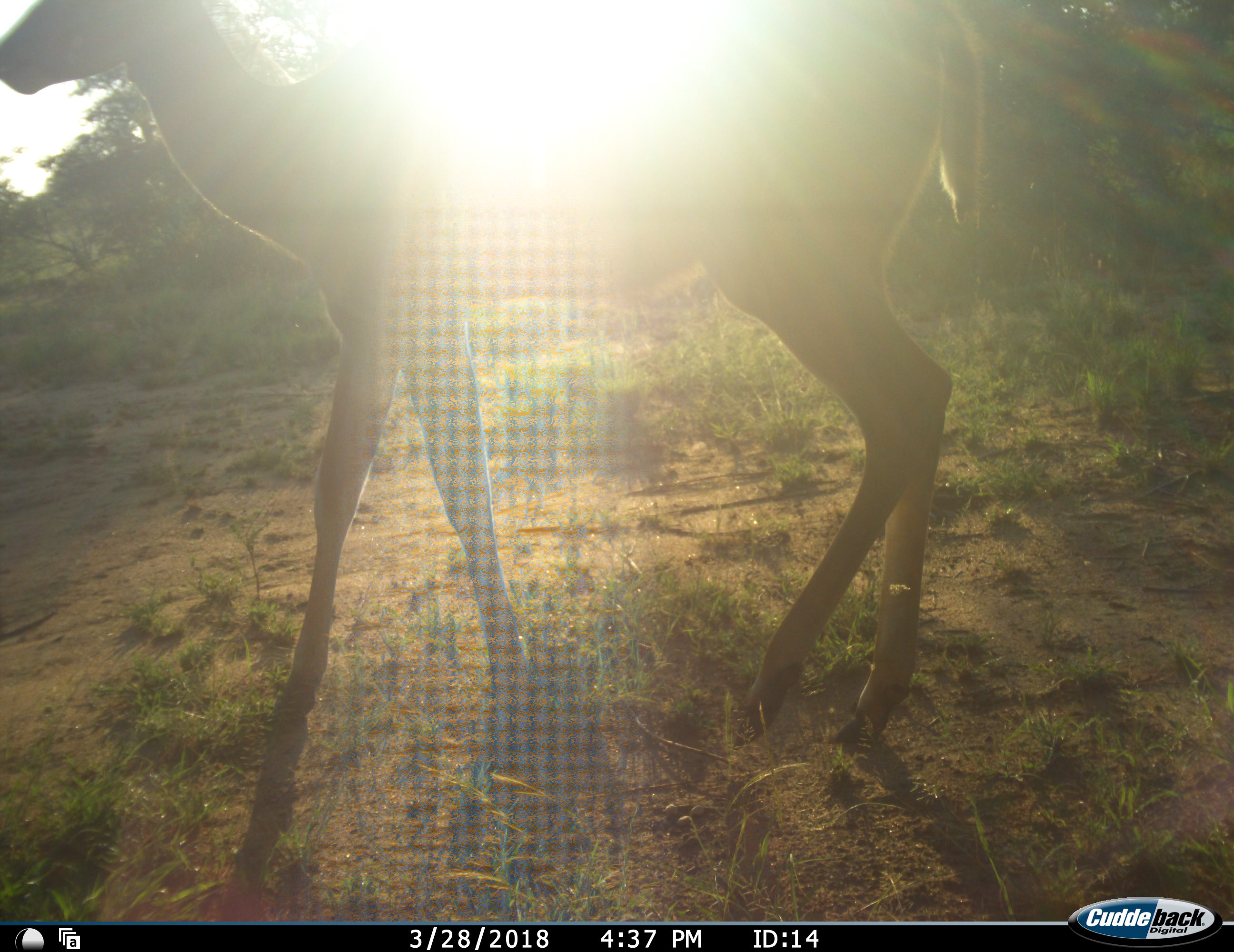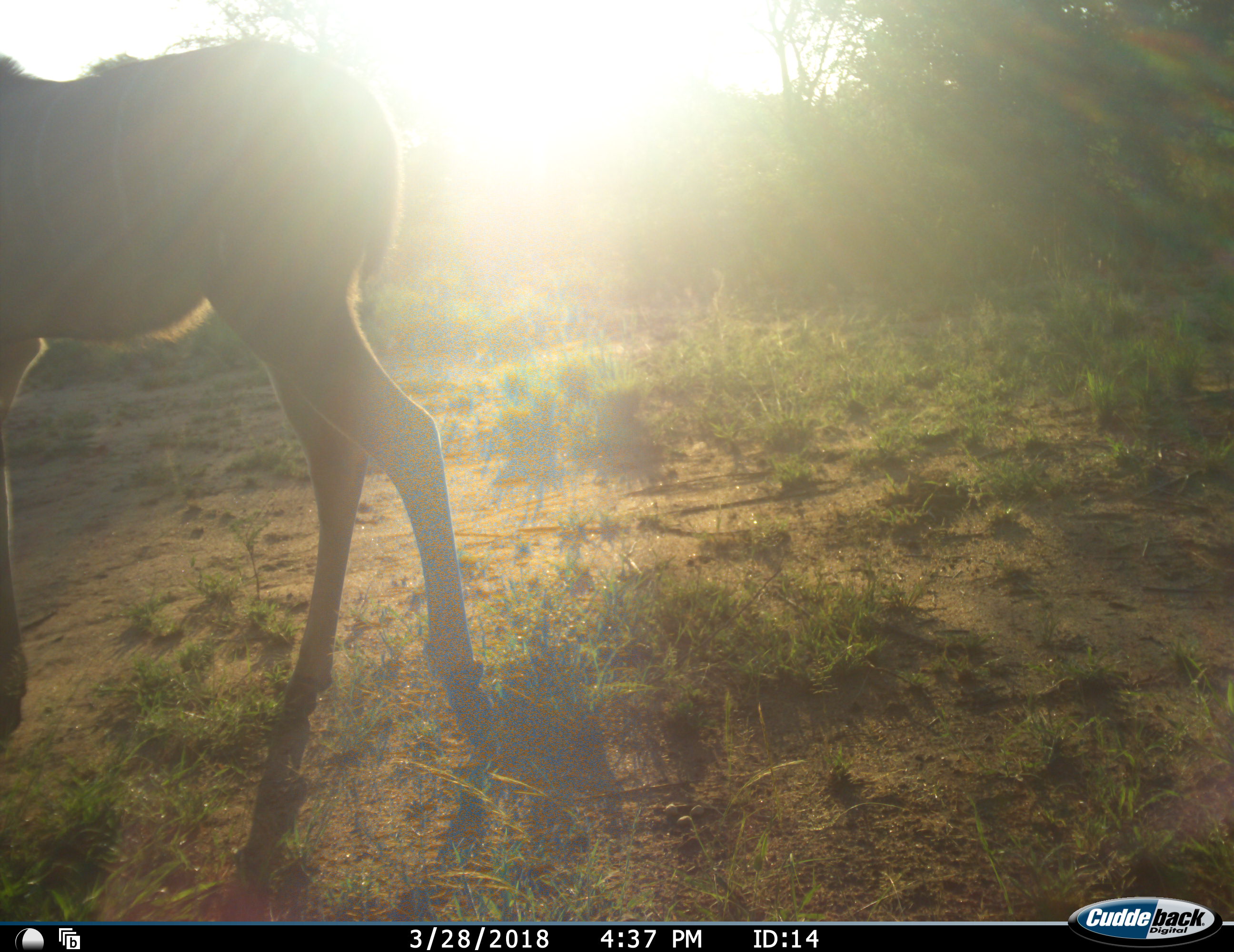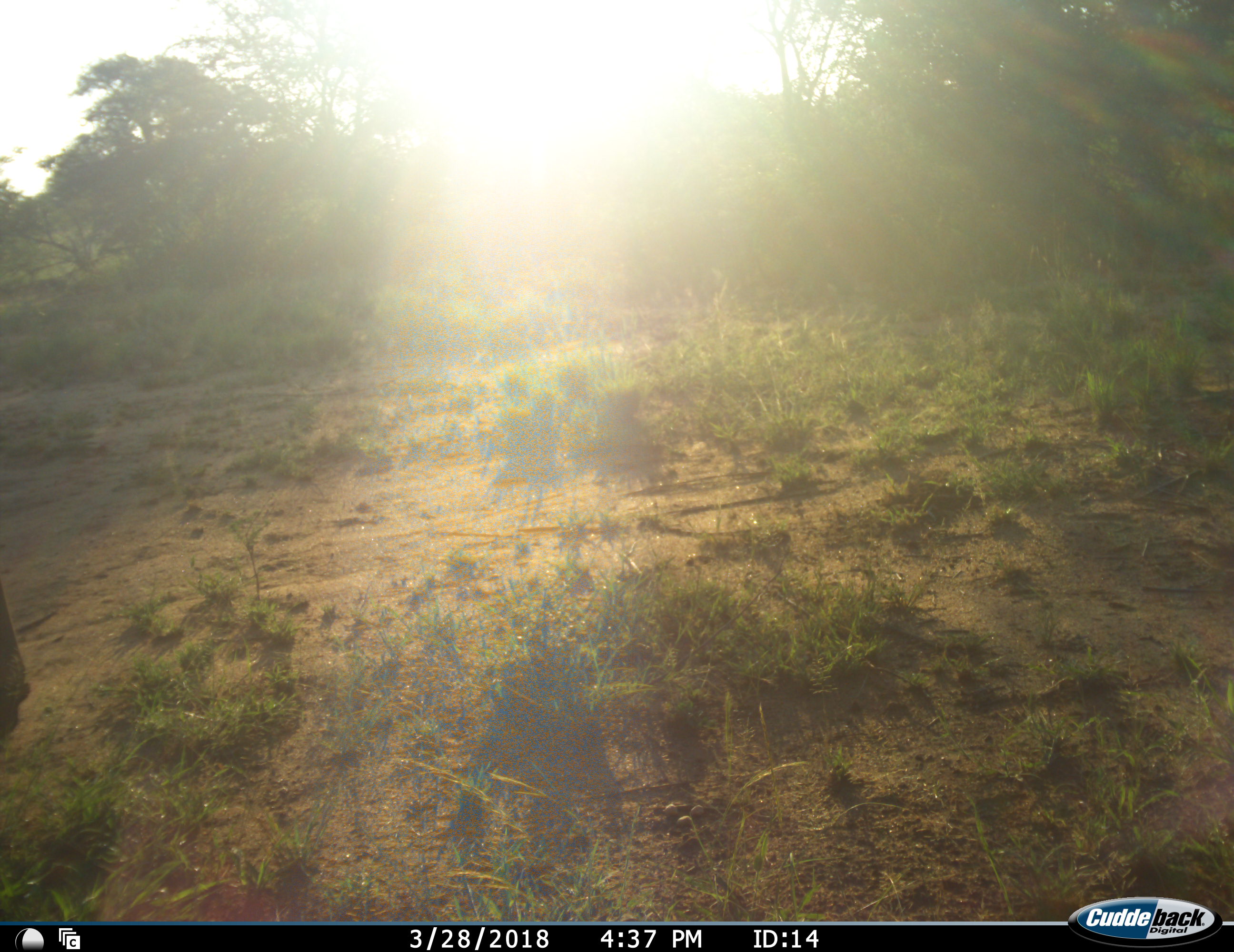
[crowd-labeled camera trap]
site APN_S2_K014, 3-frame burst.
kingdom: Animalia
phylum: Chordata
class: Mammalia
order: Artiodactyla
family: Bovidae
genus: Tragelaphus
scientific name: Tragelaphus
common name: kudu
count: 1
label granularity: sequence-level